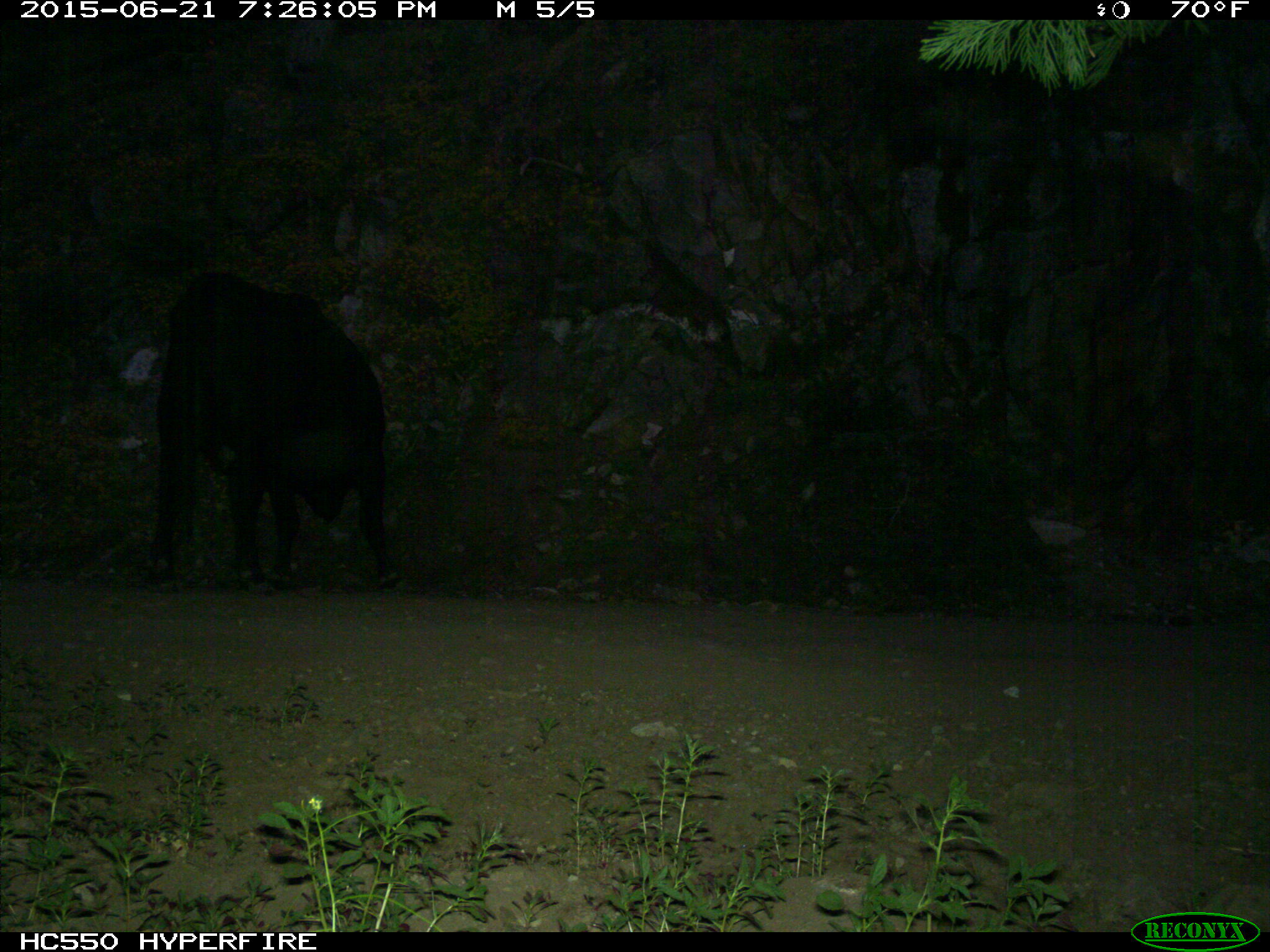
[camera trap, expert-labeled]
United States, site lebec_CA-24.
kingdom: Animalia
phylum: Chordata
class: Mammalia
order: Artiodactyla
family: Bovidae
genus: Bos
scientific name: Bos taurus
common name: domestic cow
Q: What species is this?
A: Bos taurus (domestic cow).